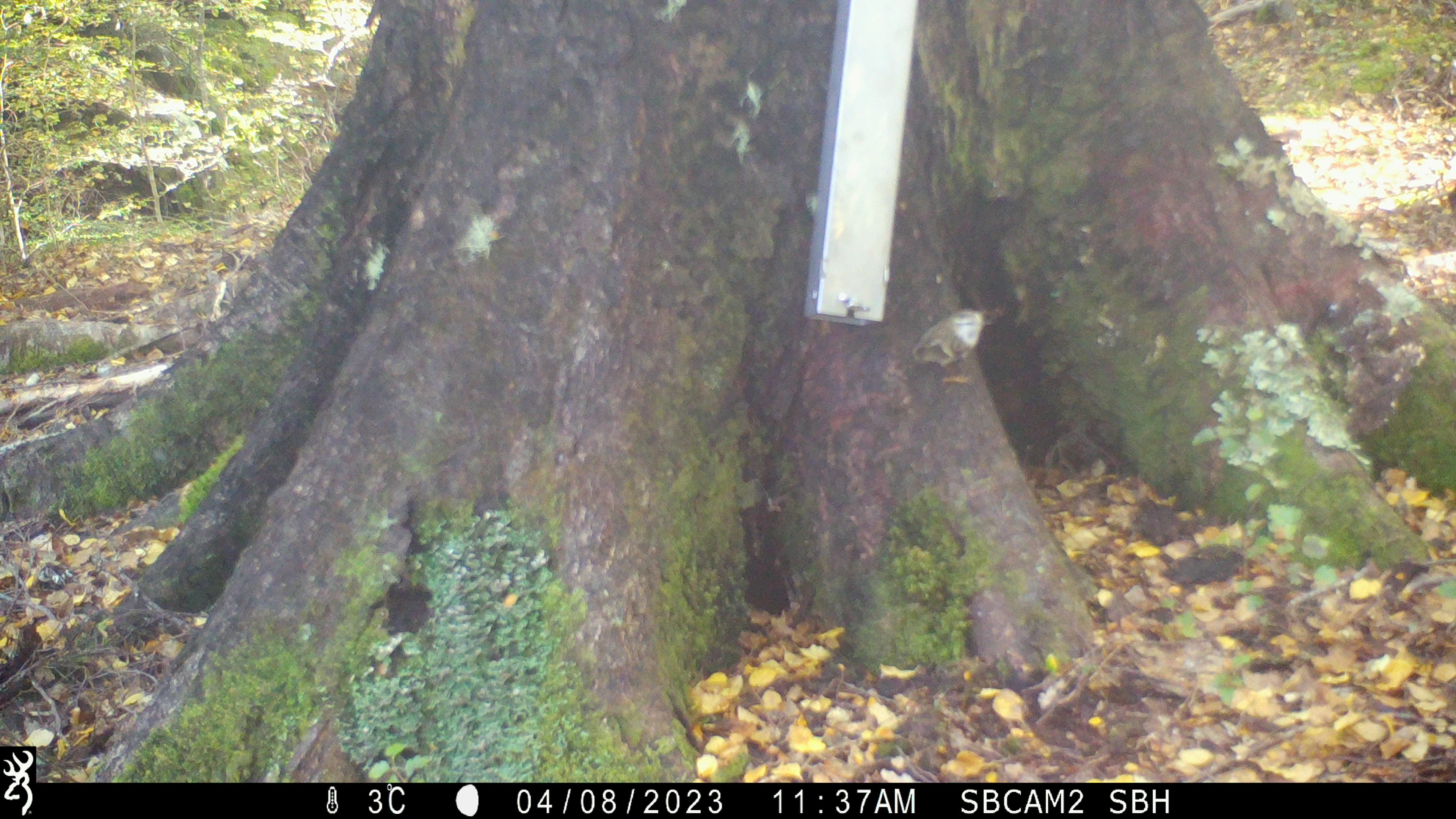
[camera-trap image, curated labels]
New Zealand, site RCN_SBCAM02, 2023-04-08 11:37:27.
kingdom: Animalia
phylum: Chordata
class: Aves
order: Passeriformes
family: Acanthisittidae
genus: Acanthisitta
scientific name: Acanthisitta chloris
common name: rifleman